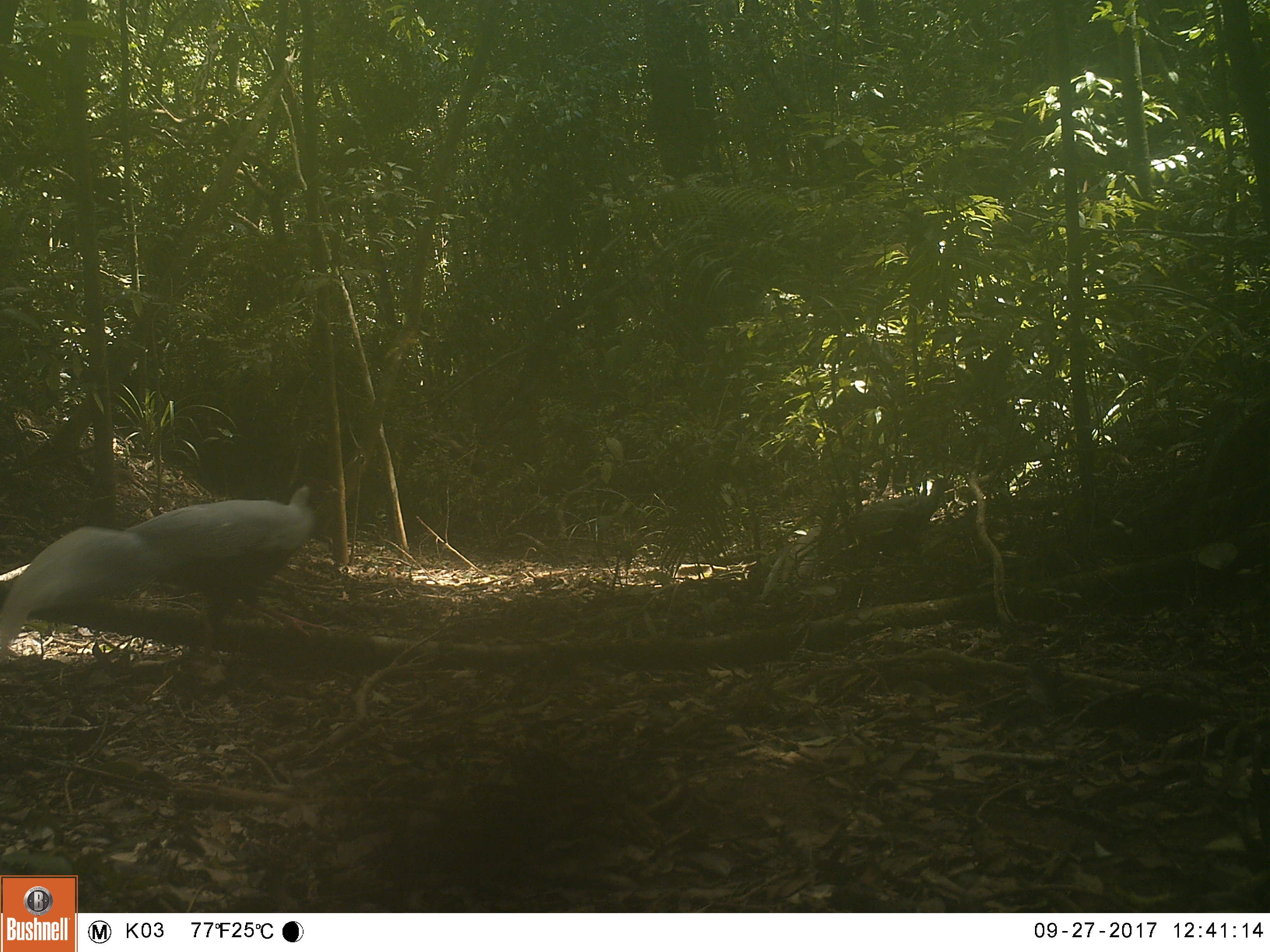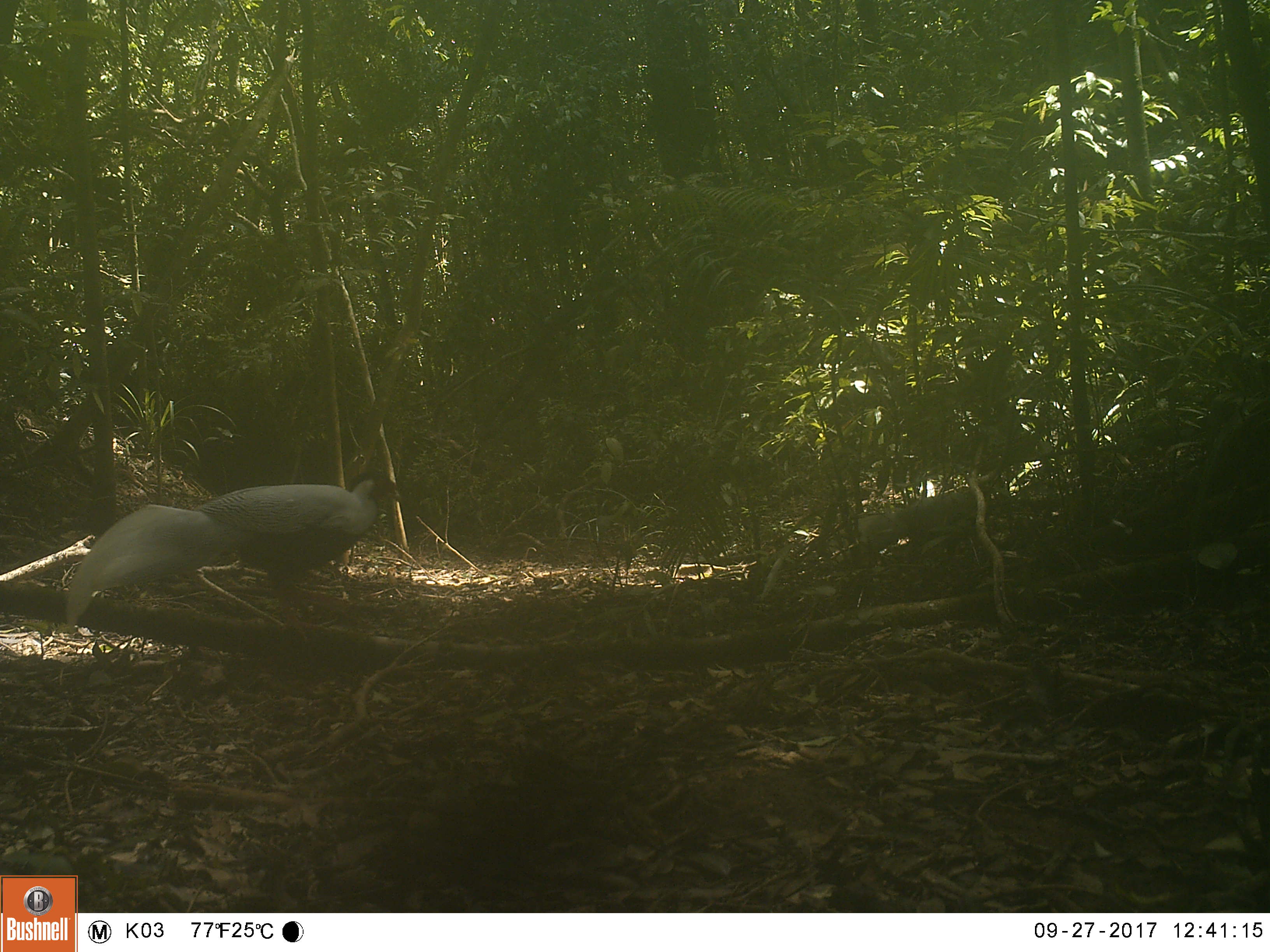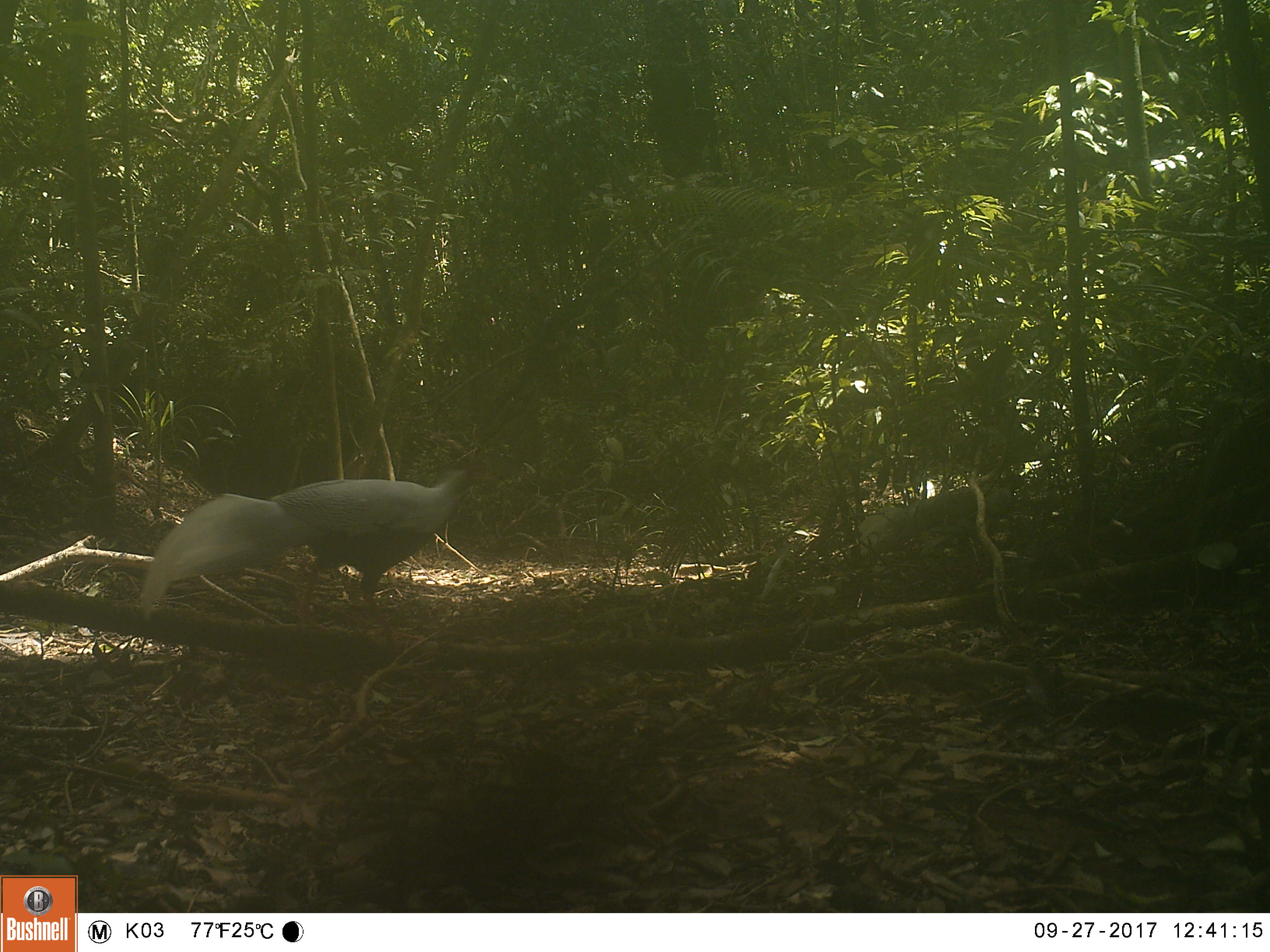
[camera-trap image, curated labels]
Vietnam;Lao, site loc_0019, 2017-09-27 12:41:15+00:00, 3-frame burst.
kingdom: Animalia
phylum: Chordata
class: Aves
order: Galliformes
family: Phasianidae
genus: Lophura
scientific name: Lophura nycthemera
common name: silver pheasant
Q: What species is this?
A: Silver pheasant (Lophura nycthemera).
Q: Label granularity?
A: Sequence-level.